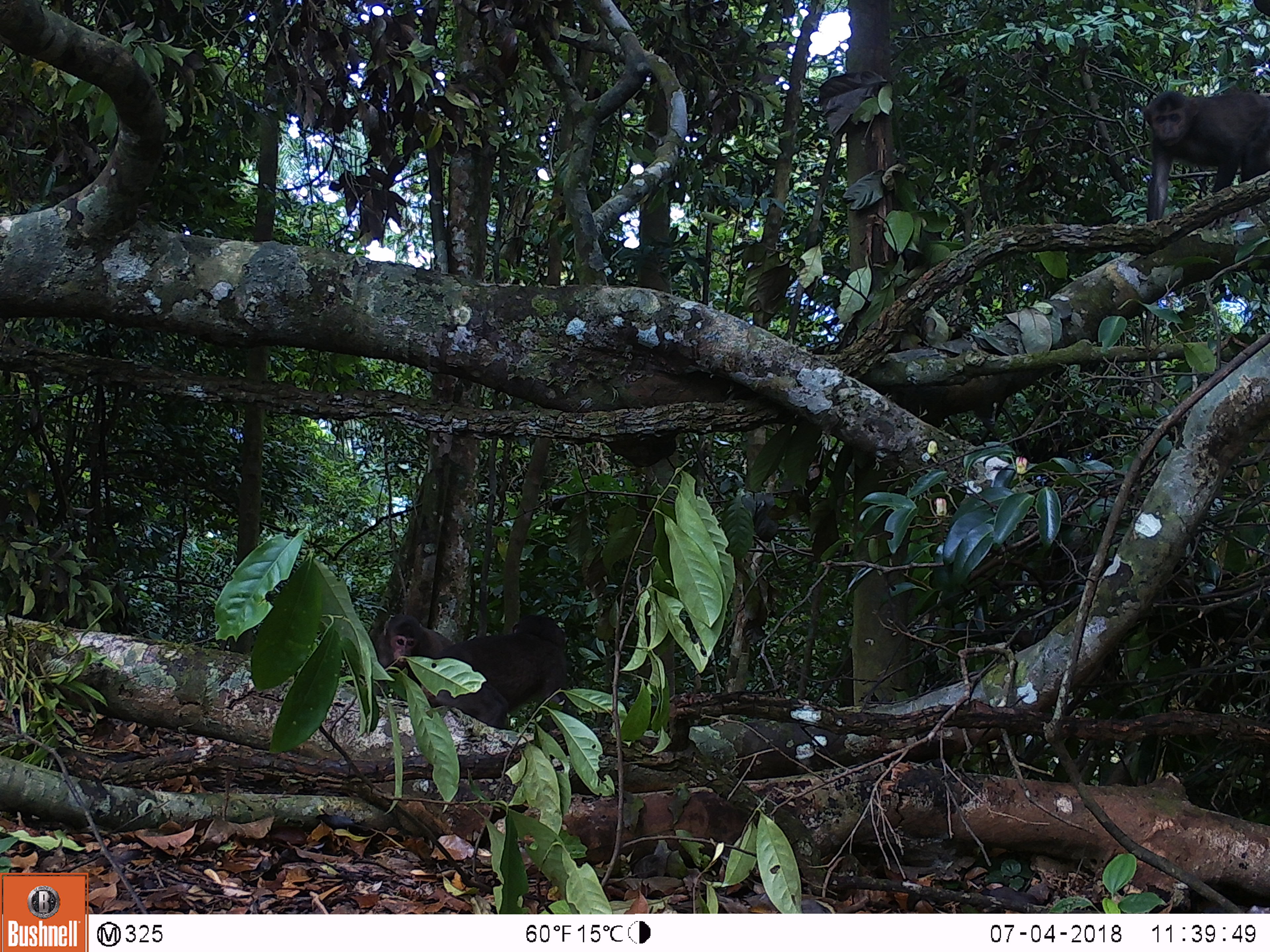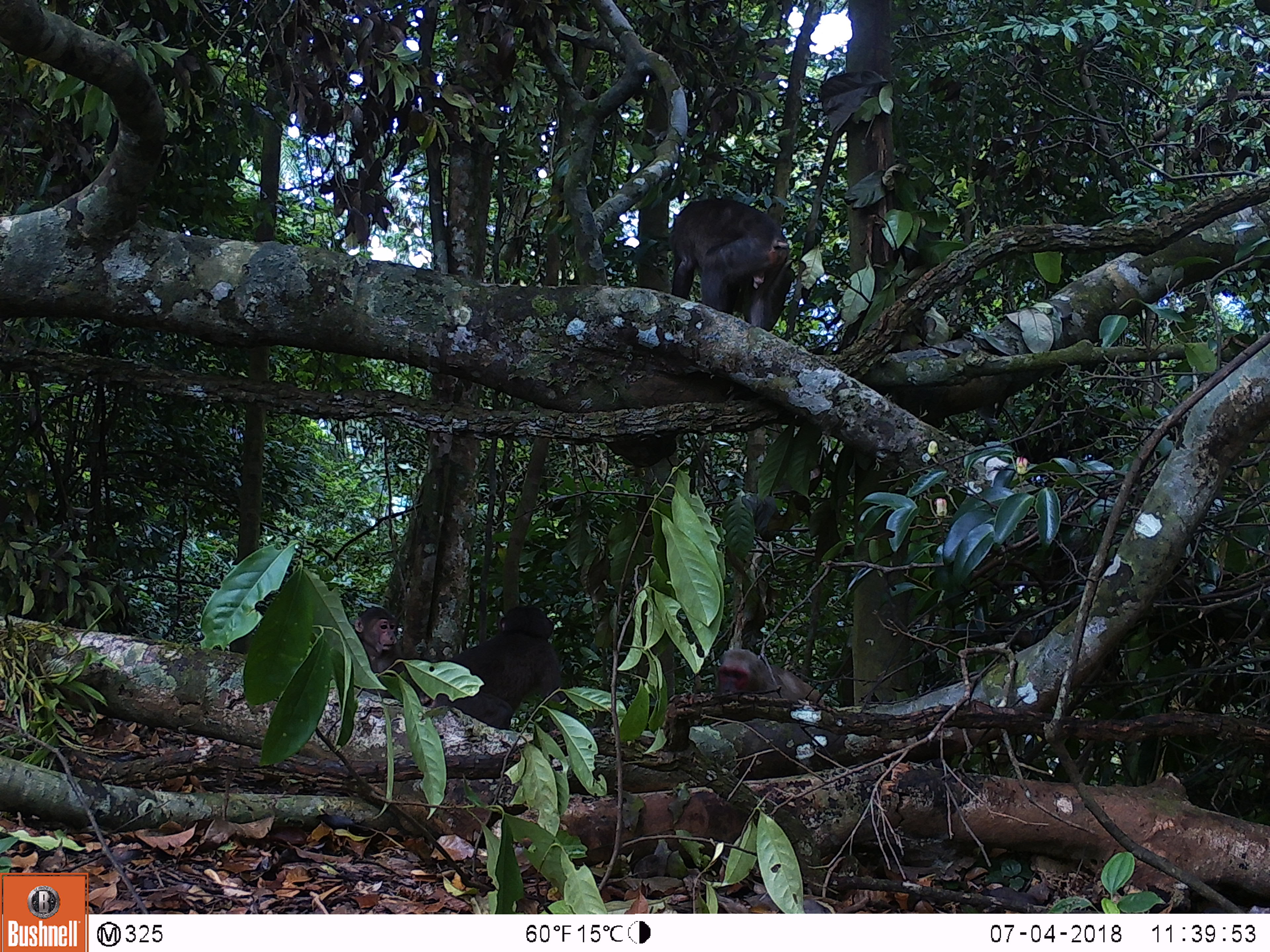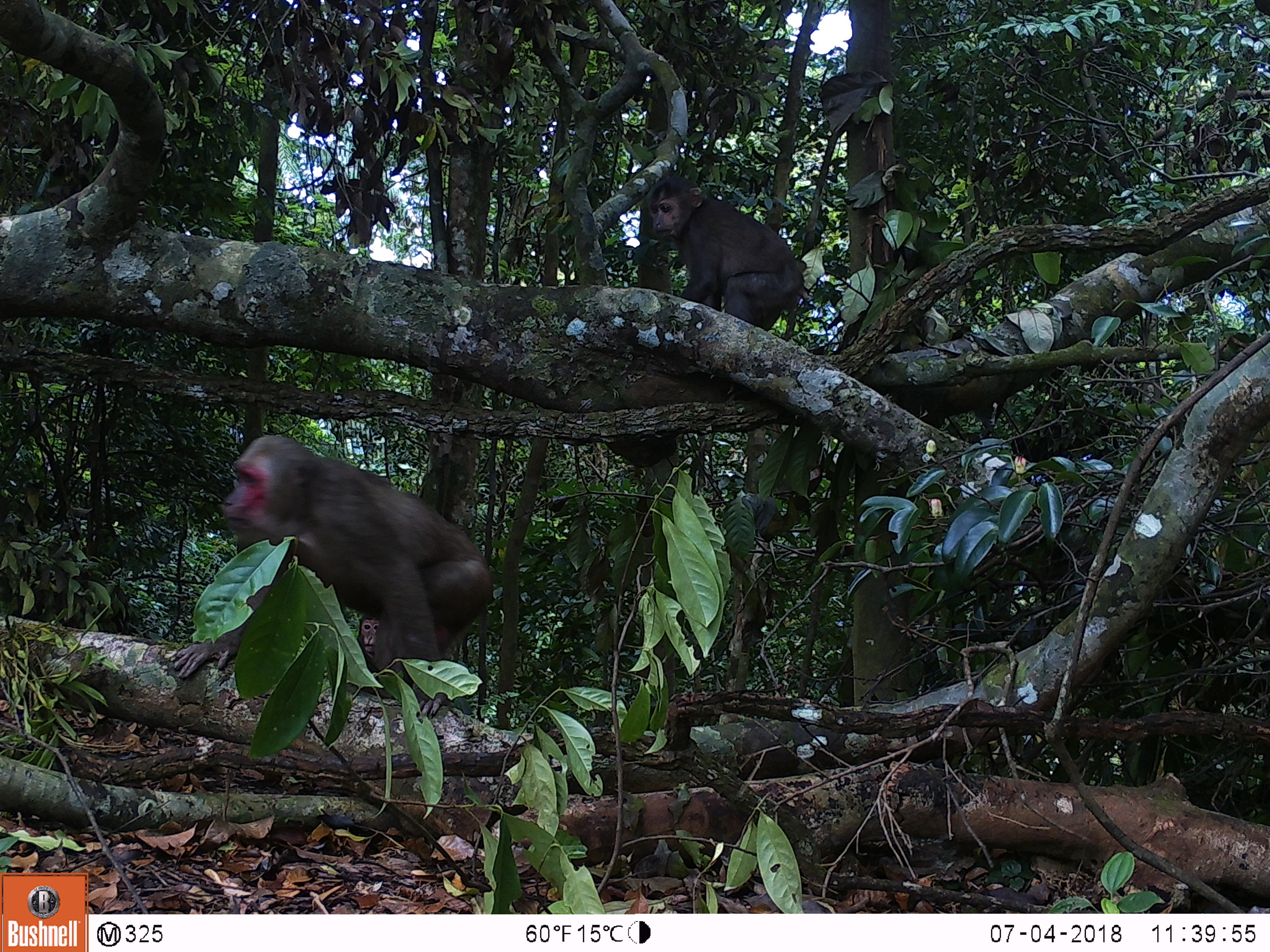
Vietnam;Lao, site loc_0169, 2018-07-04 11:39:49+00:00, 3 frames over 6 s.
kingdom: Animalia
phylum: Chordata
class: Mammalia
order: Primates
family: Cercopithecidae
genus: Macaca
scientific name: Macaca arctoides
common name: stump-tailed macaque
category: stump tailed macaque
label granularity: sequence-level